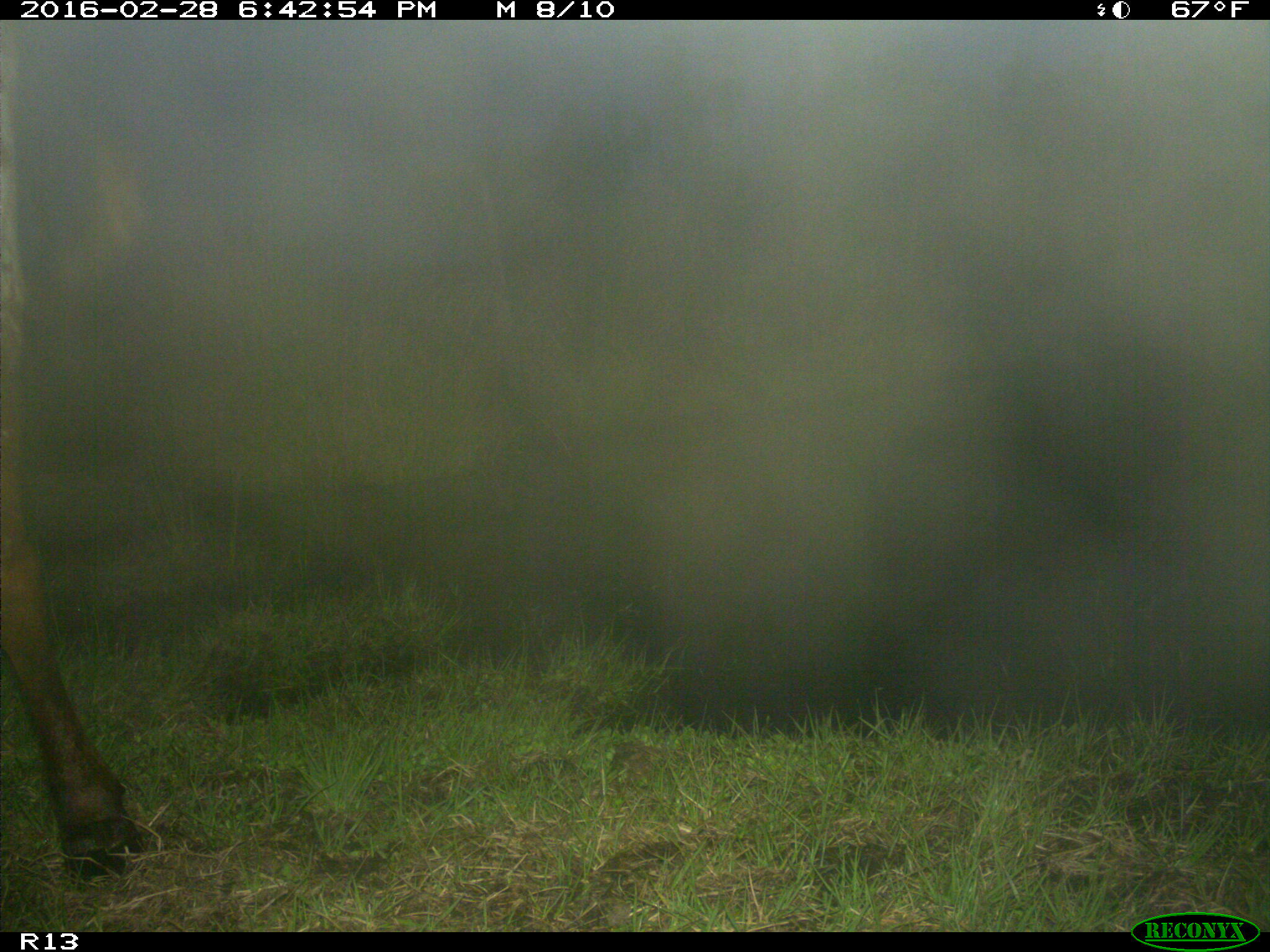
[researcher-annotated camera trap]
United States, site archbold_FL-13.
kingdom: Animalia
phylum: Chordata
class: Mammalia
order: Artiodactyla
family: Bovidae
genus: Bos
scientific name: Bos taurus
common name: domestic cow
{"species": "Bos taurus (domestic cow)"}